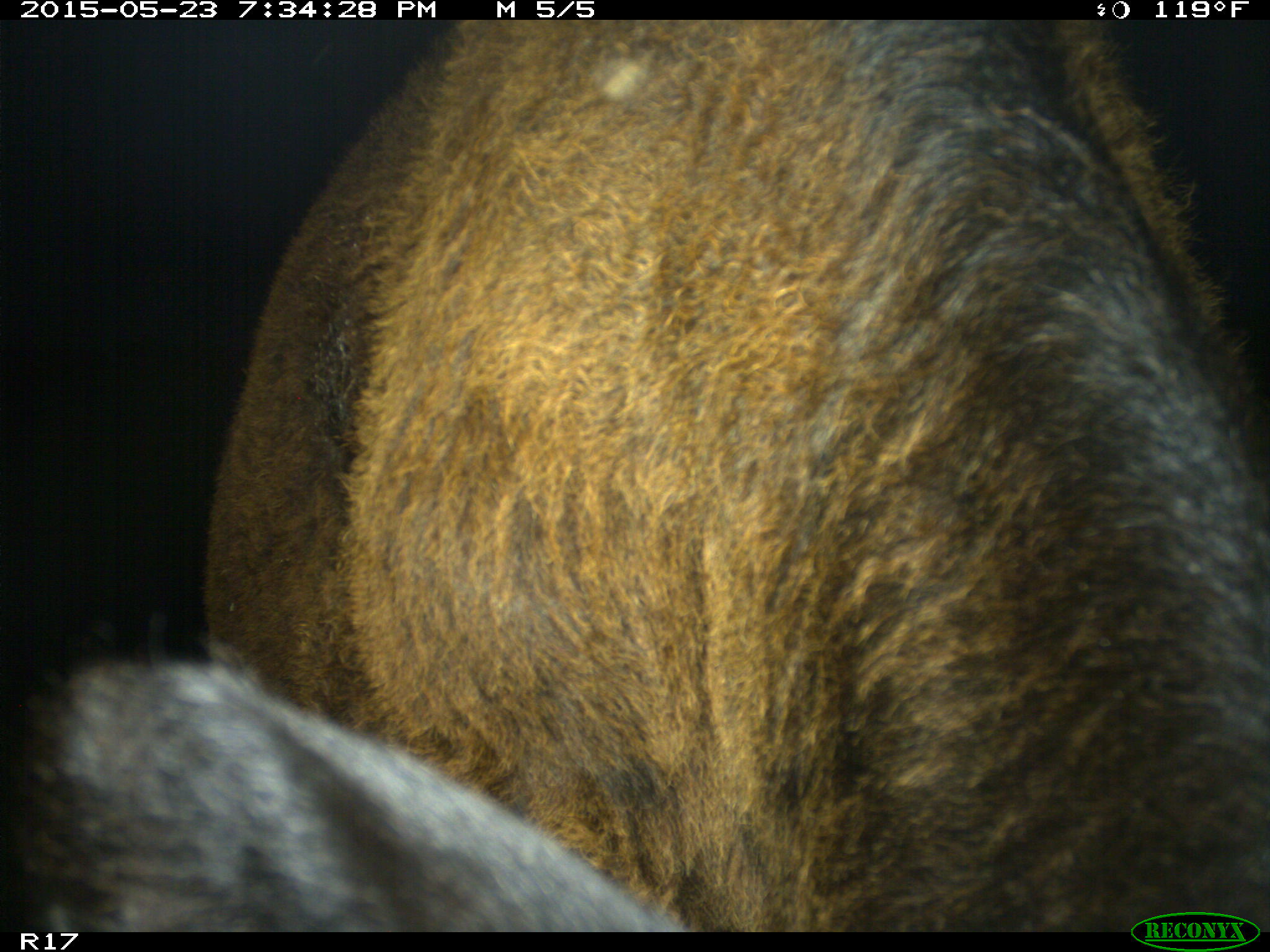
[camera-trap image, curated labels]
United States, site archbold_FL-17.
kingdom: Animalia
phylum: Chordata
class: Mammalia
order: Artiodactyla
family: Bovidae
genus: Bos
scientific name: Bos taurus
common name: domestic cow